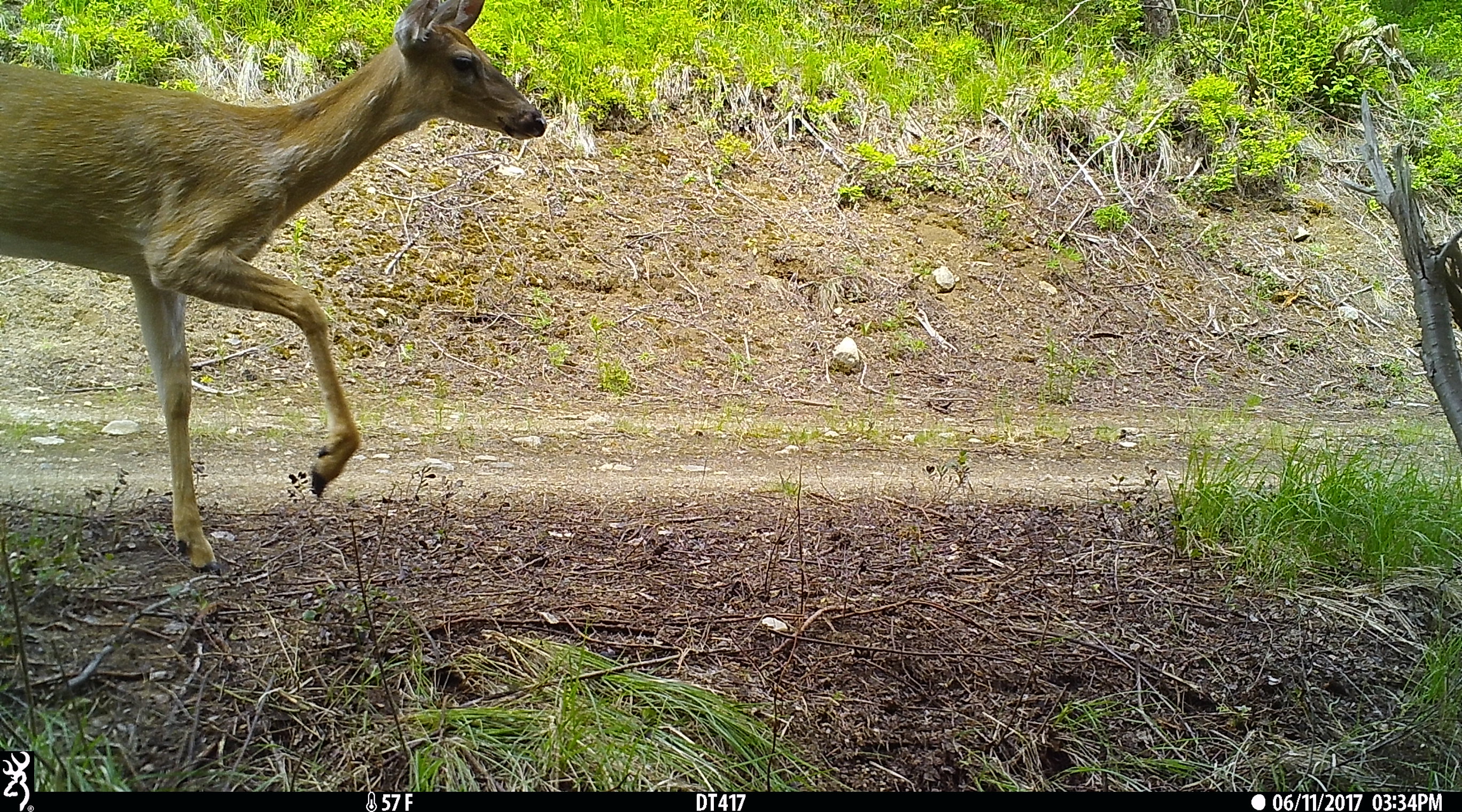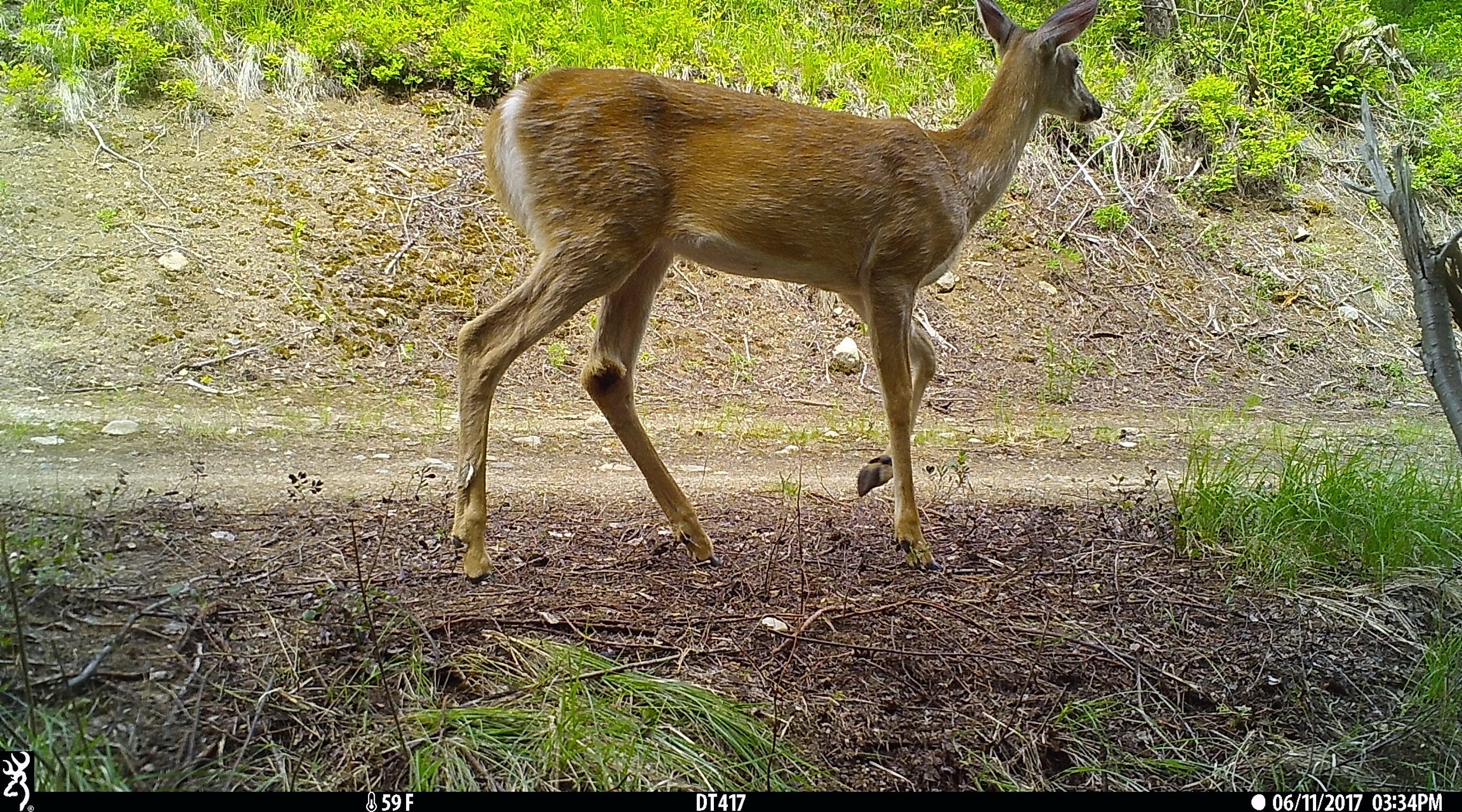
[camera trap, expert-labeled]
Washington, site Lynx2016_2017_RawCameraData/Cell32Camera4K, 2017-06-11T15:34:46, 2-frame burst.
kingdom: Animalia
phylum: Chordata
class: Mammalia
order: Artiodactyla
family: Cervidae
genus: Odocoileus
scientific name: Odocoileus virginianus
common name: white-tailed deer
Odocoileus virginianus (white-tailed deer). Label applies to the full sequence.